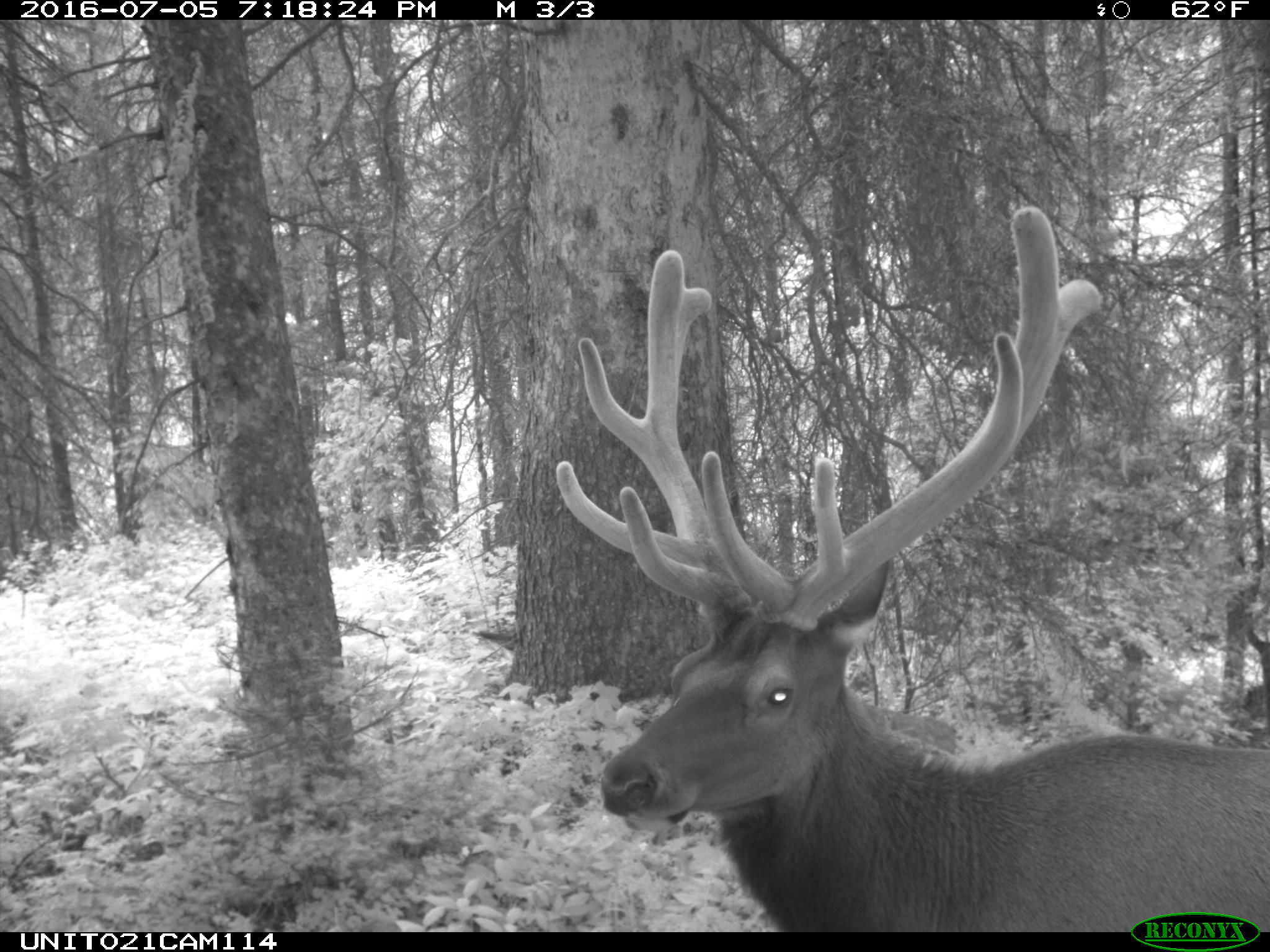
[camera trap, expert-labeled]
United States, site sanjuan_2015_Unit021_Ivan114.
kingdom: Animalia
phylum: Chordata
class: Mammalia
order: Artiodactyla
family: Cervidae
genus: Cervus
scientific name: Cervus elaphus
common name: red deer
Cervus elaphus (red deer).